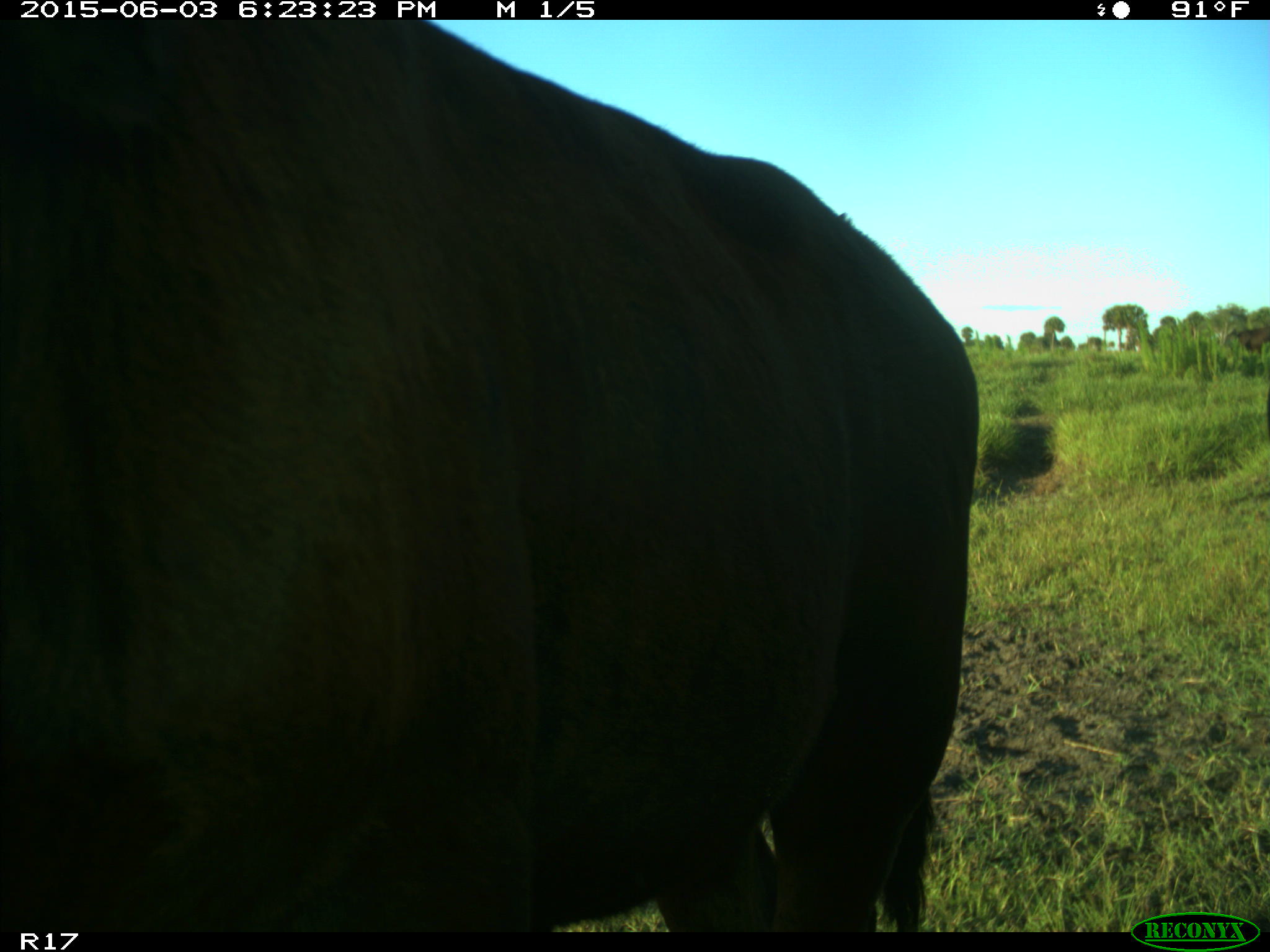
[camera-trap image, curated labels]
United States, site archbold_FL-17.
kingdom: Animalia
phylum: Chordata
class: Mammalia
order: Artiodactyla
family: Bovidae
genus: Bos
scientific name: Bos taurus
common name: domestic cow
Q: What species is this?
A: Bos taurus (domestic cow).